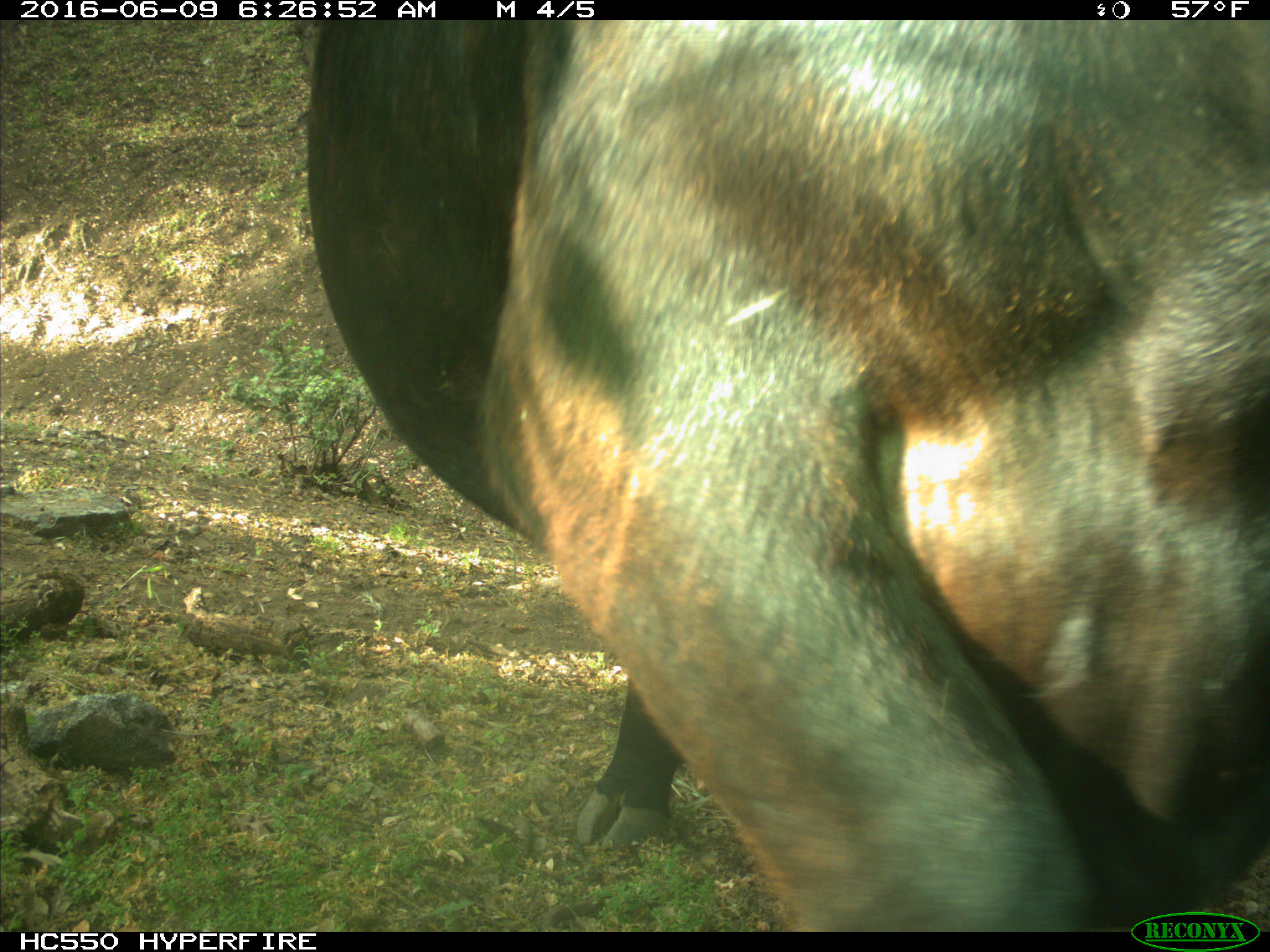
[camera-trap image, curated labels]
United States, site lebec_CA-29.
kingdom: Animalia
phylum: Chordata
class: Mammalia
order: Artiodactyla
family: Bovidae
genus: Bos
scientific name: Bos taurus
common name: domestic cow